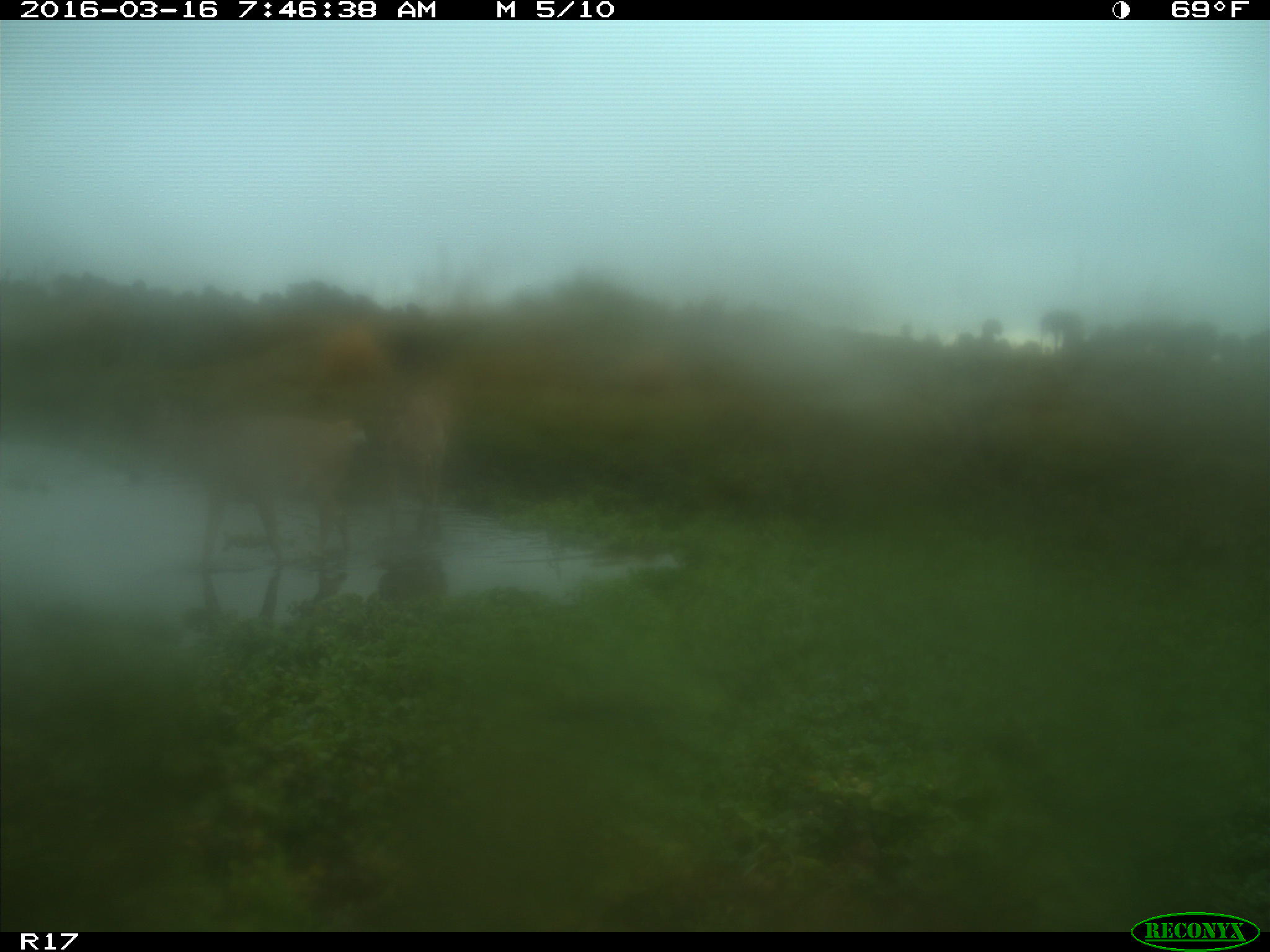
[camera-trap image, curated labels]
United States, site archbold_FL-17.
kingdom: Animalia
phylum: Chordata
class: Mammalia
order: Artiodactyla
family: Bovidae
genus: Bos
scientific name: Bos taurus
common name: domestic cow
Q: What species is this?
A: Bos taurus (domestic cow).